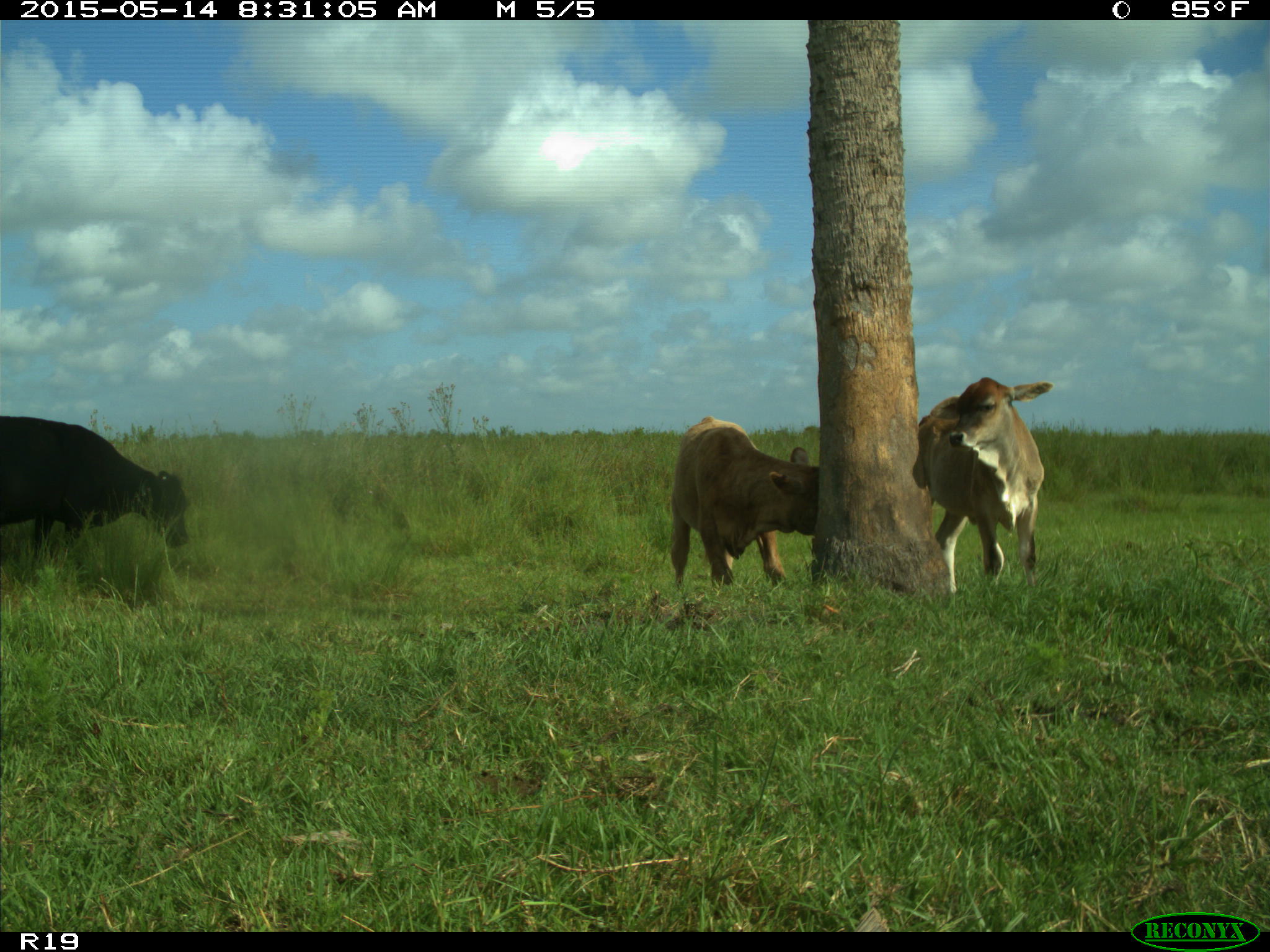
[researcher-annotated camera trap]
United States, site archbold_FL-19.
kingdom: Animalia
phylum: Chordata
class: Mammalia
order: Artiodactyla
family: Bovidae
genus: Bos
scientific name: Bos taurus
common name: domestic cow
Bos taurus (domestic cow).